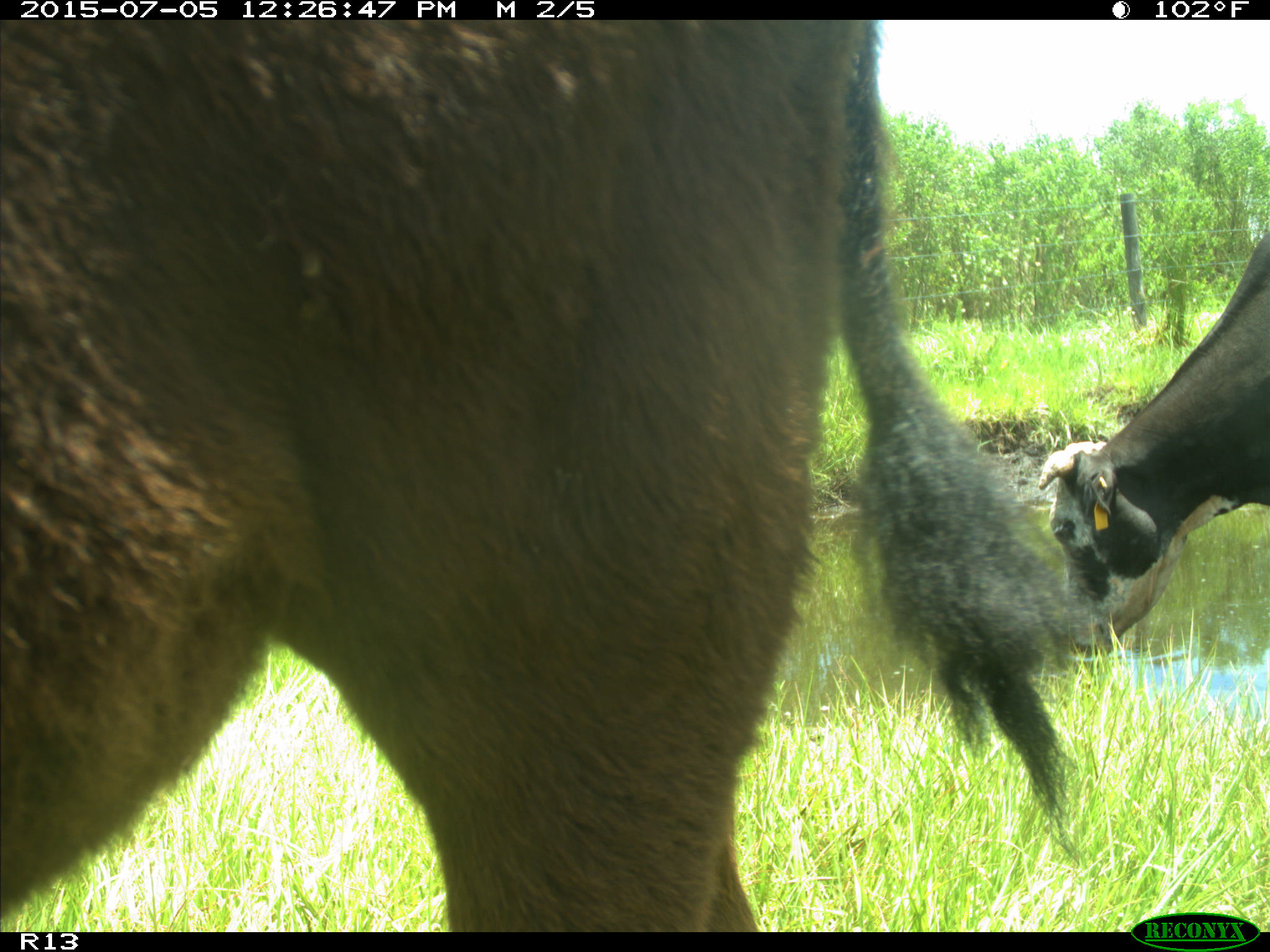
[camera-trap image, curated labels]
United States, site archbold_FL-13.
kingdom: Animalia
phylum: Chordata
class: Mammalia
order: Artiodactyla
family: Bovidae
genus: Bos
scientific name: Bos taurus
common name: domestic cow